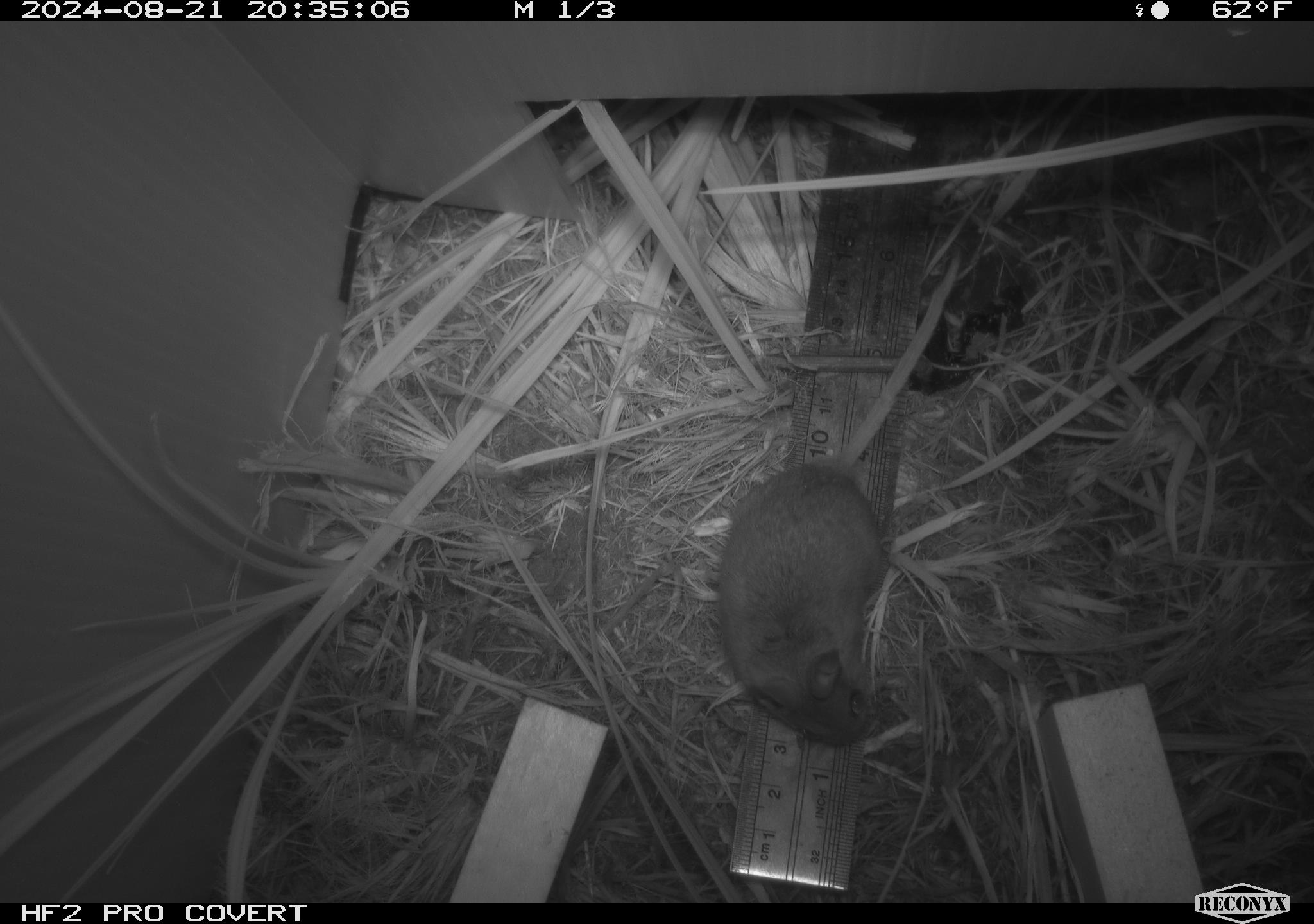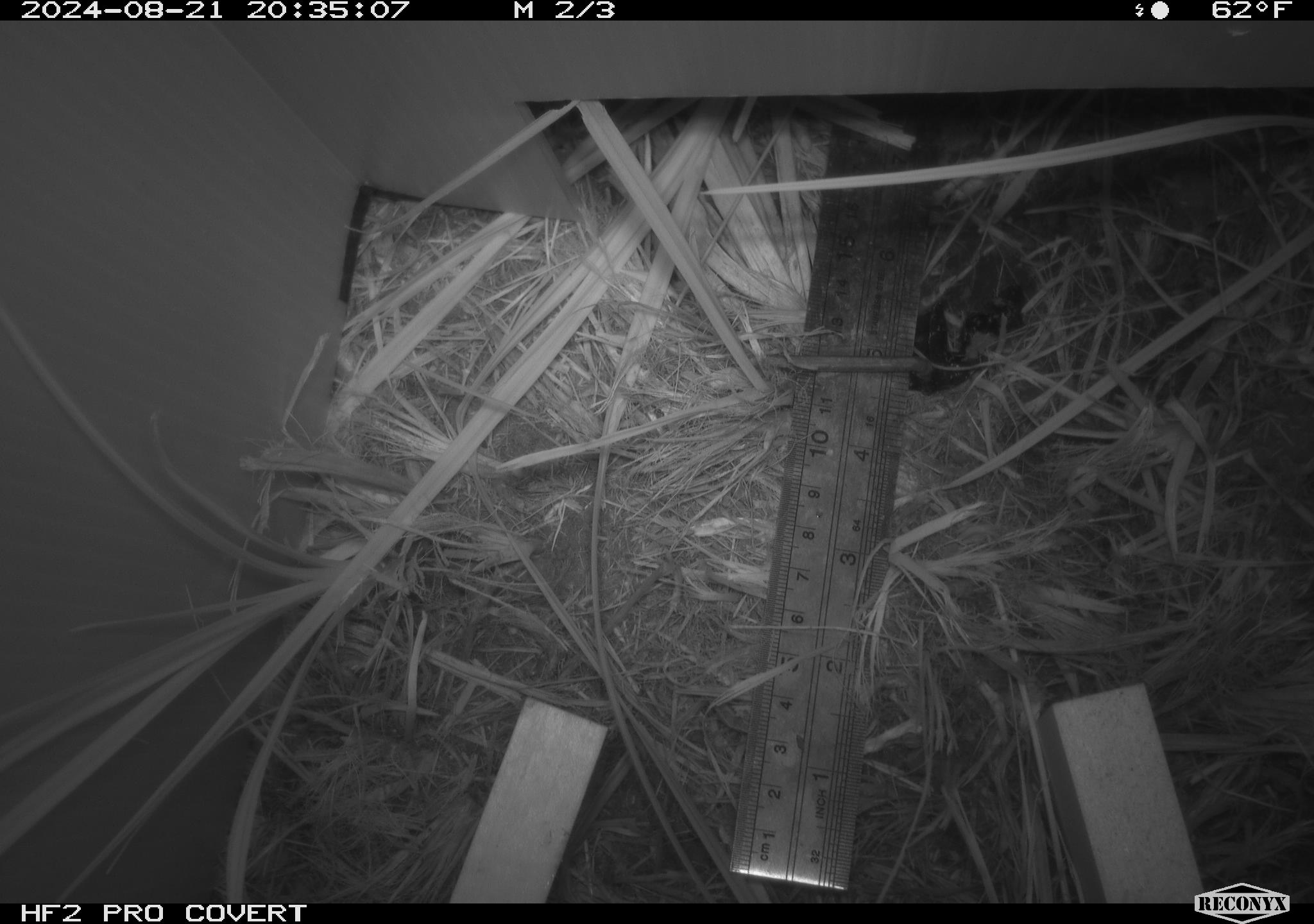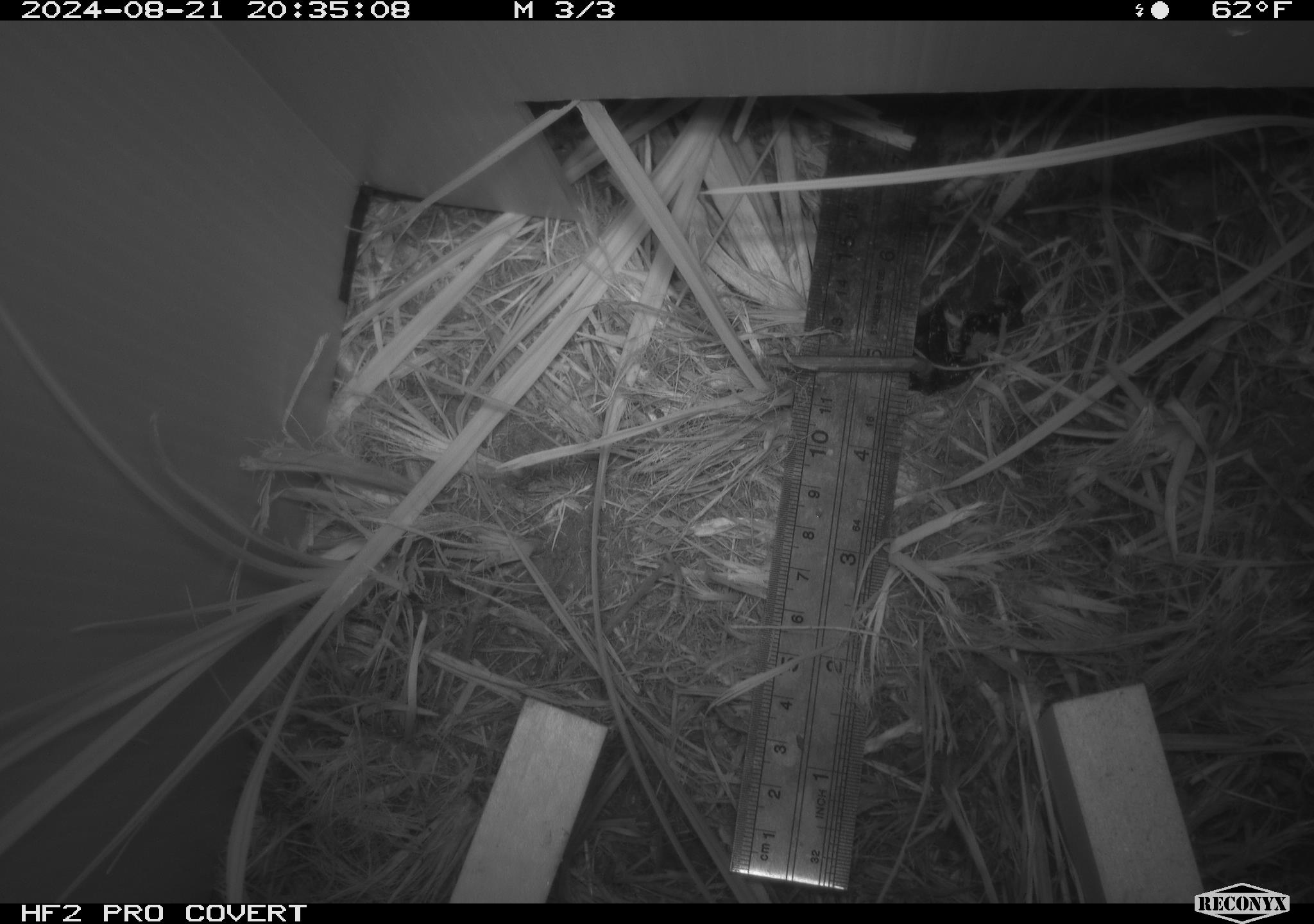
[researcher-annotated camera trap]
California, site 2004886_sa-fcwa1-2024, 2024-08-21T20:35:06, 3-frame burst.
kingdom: Animalia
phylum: Chordata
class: Mammalia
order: Rodentia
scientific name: Rodentia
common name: mouse species